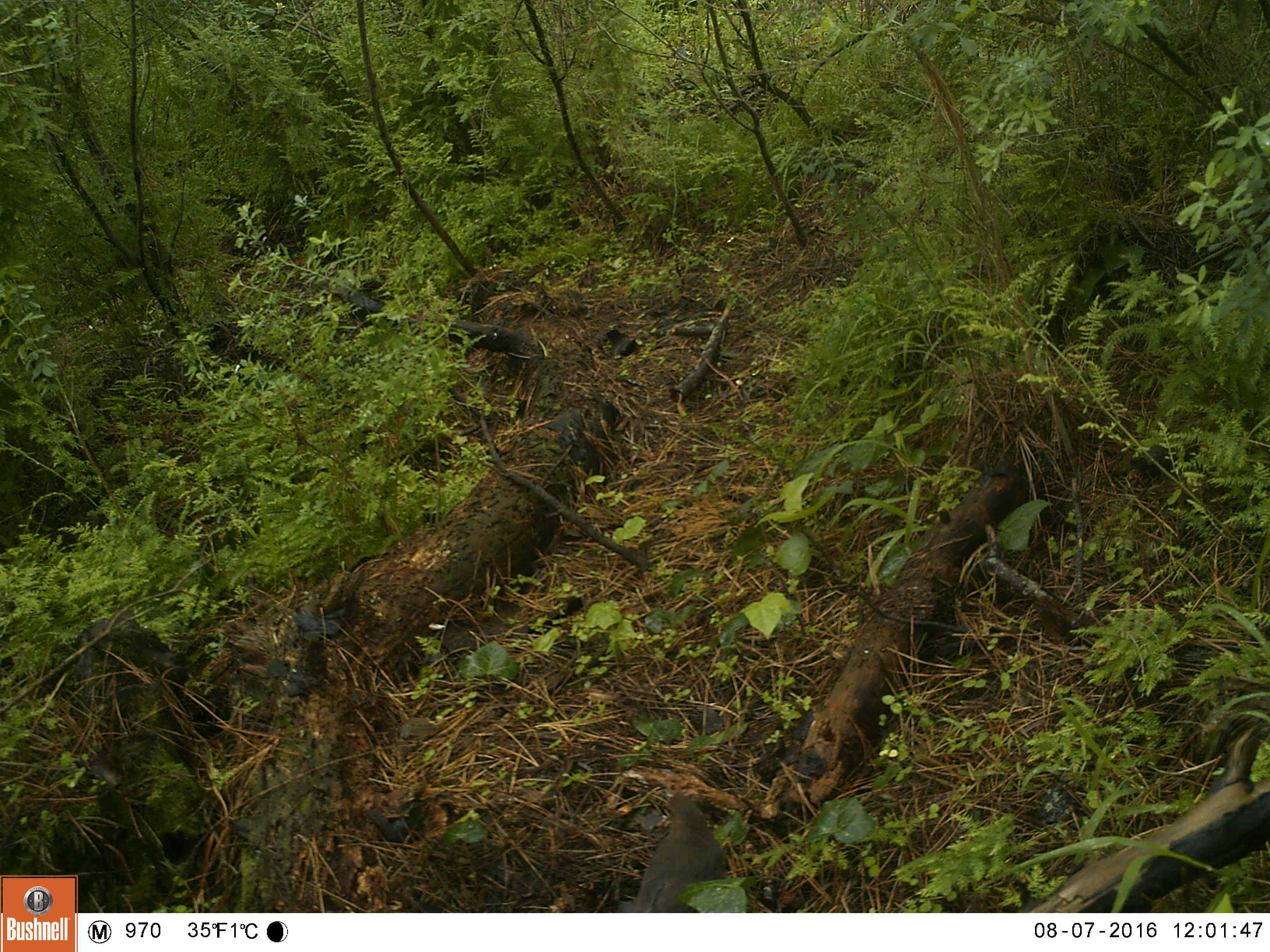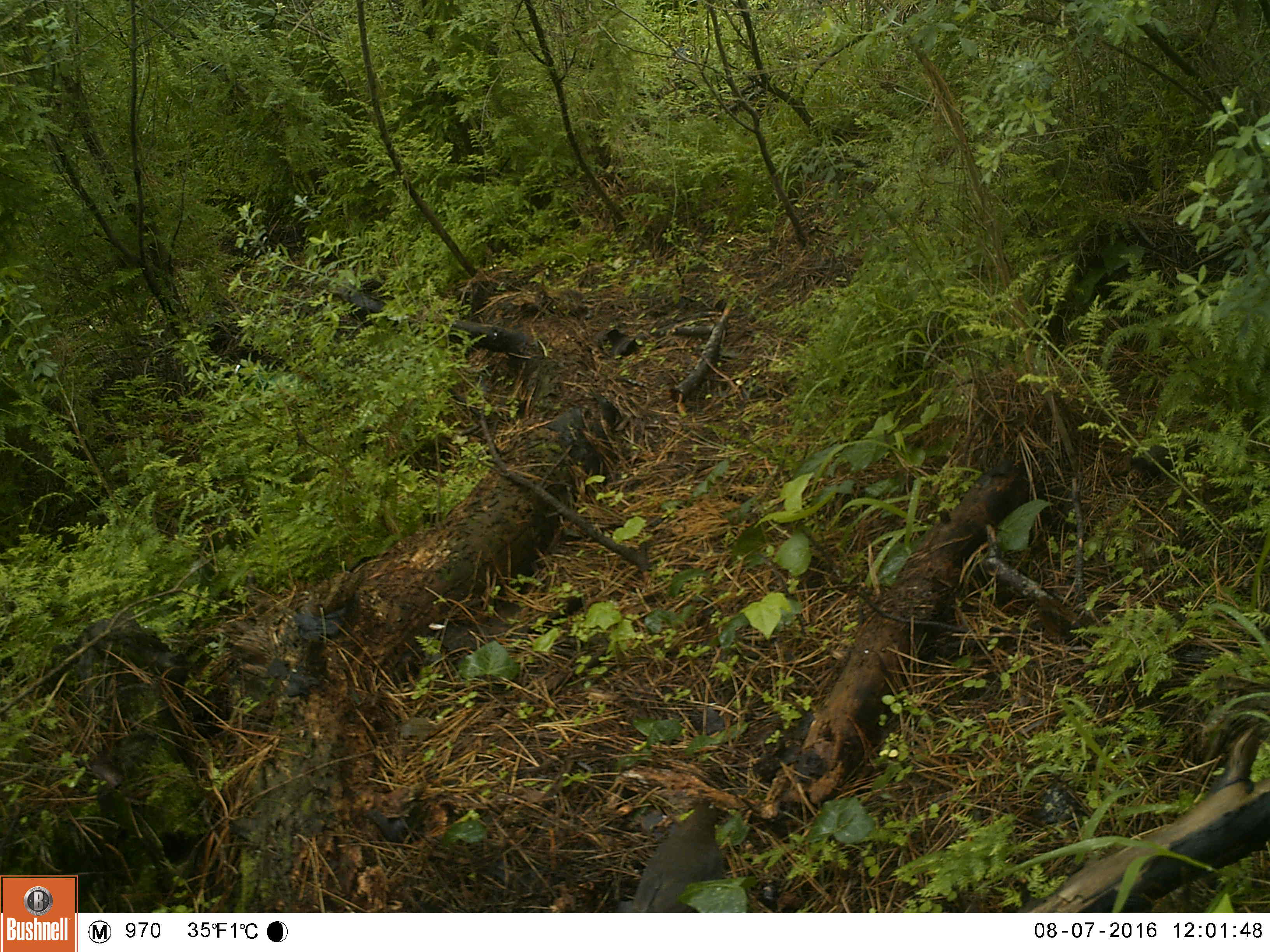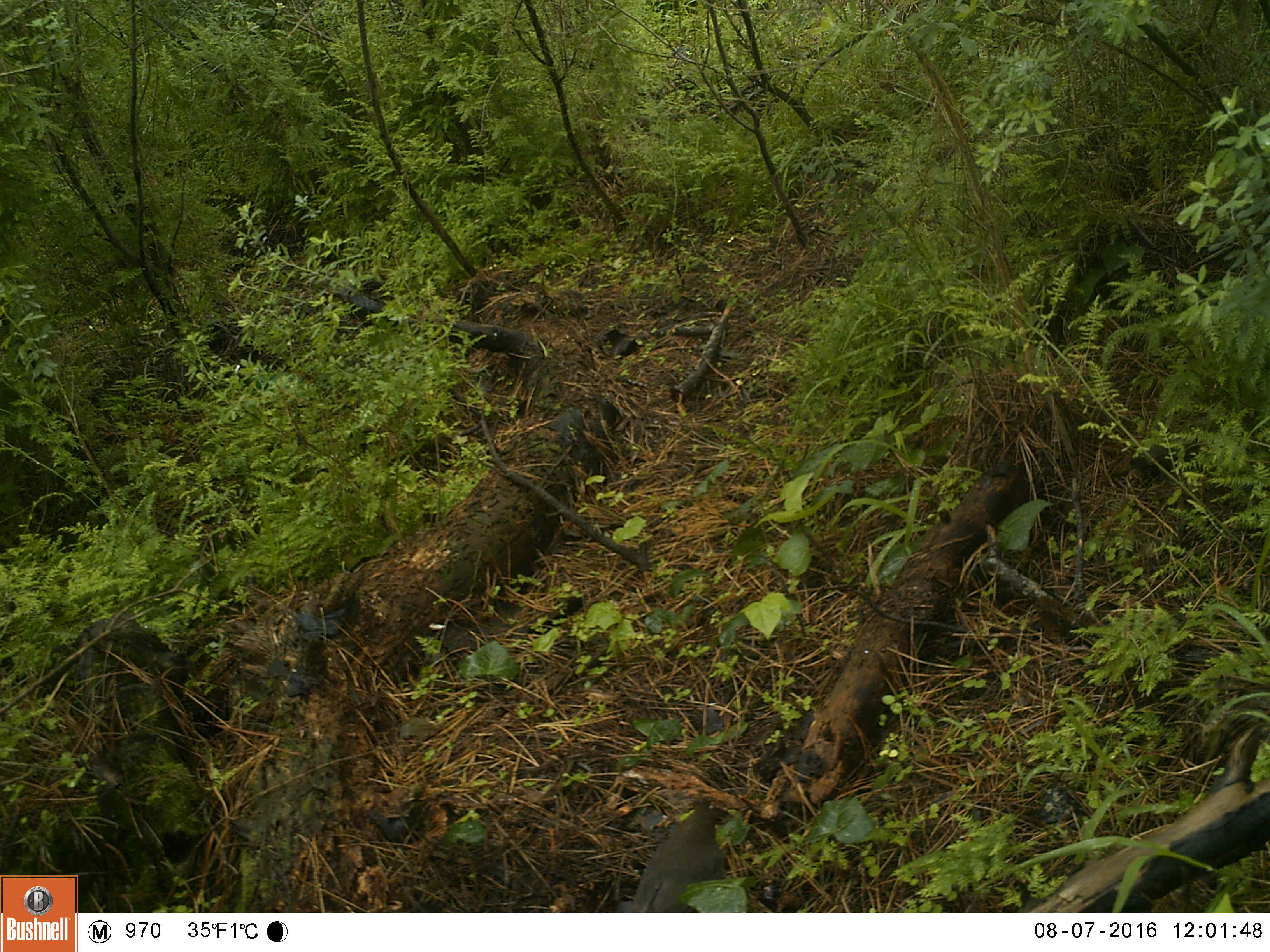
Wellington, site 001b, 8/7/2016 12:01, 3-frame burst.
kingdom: Animalia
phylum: Chordata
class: Aves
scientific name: Aves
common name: bird